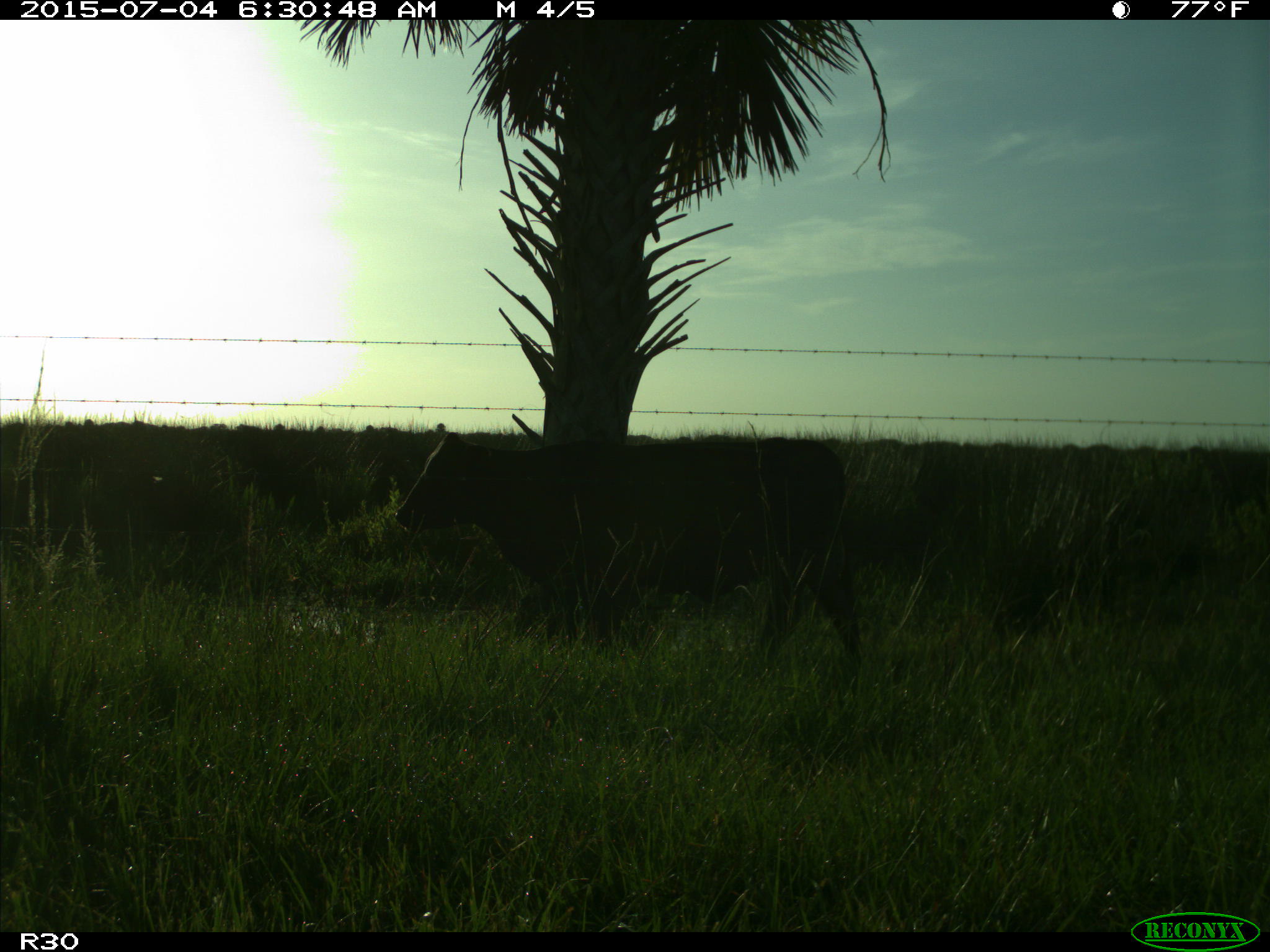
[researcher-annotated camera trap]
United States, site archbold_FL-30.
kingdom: Animalia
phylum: Chordata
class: Mammalia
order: Artiodactyla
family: Bovidae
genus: Bos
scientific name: Bos taurus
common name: domestic cow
Bos taurus (domestic cow).